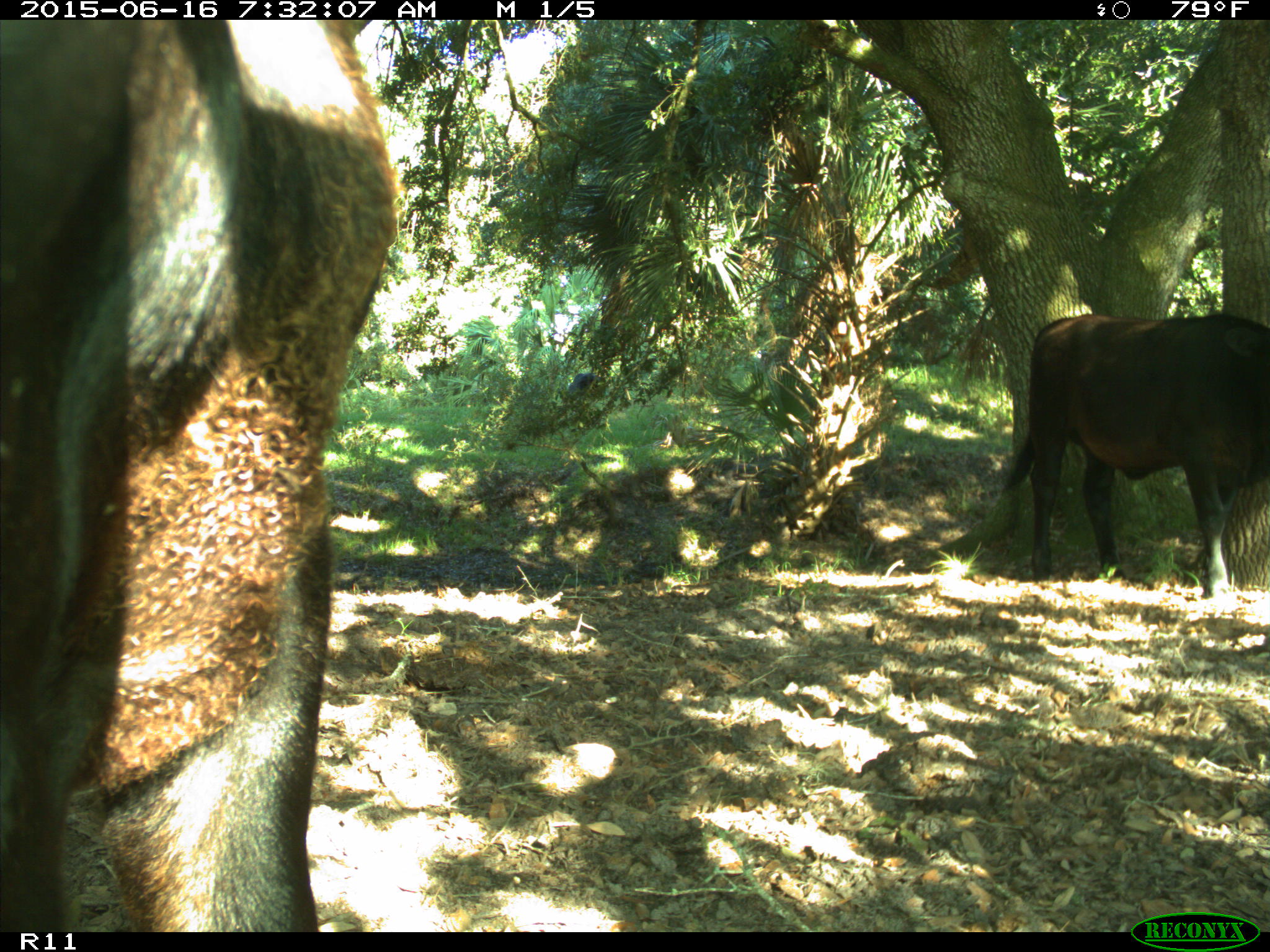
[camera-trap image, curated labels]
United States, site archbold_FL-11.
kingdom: Animalia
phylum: Chordata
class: Mammalia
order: Artiodactyla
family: Bovidae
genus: Bos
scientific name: Bos taurus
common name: domestic cow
Bos taurus (domestic cow).